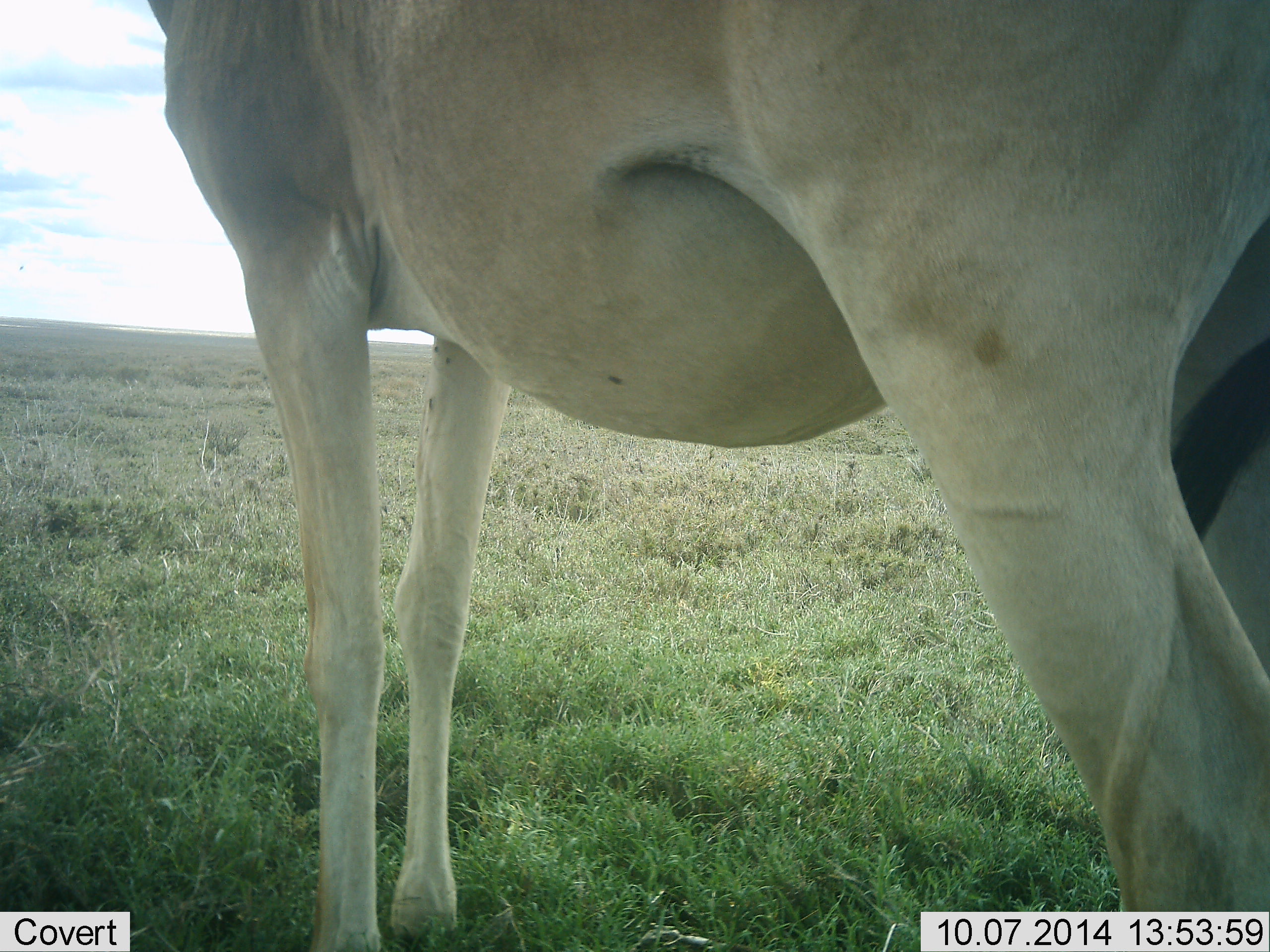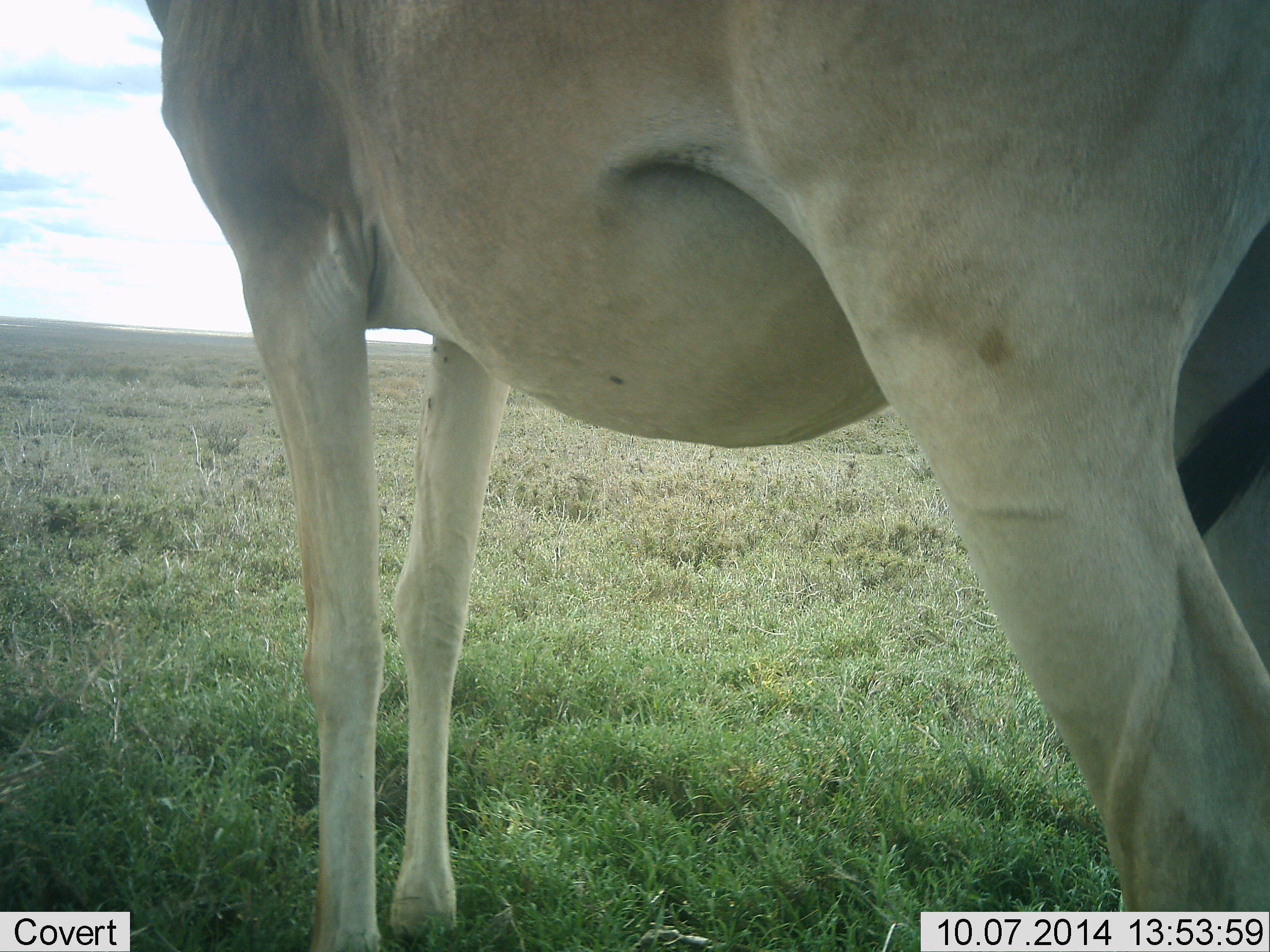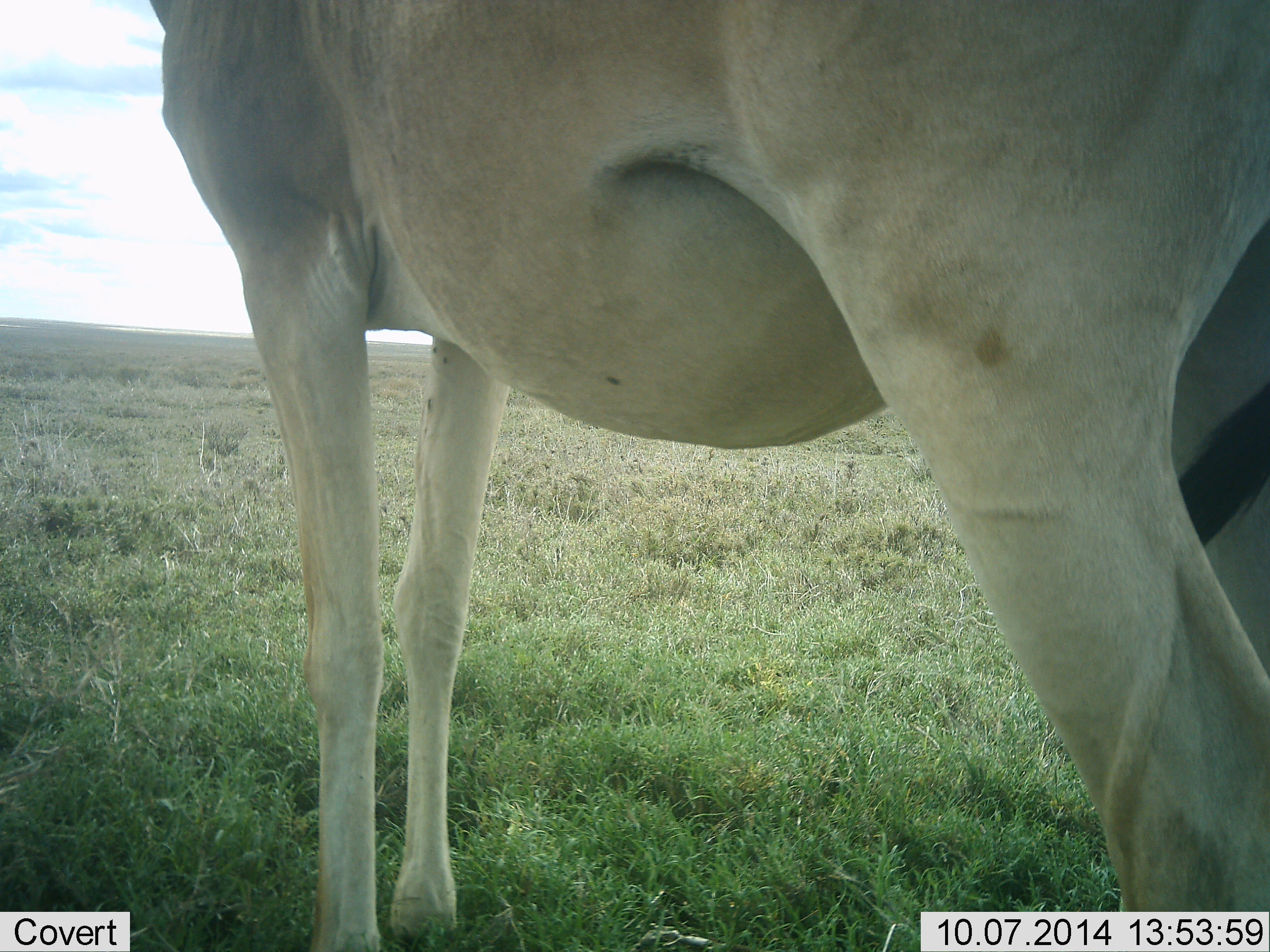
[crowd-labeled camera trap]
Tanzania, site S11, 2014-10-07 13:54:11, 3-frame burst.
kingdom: Animalia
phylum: Chordata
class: Mammalia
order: Artiodactyla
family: Bovidae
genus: Alcelaphus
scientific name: Alcelaphus buselaphus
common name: hartebeest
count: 1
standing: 100%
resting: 0%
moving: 0%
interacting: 0%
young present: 0%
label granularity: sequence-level